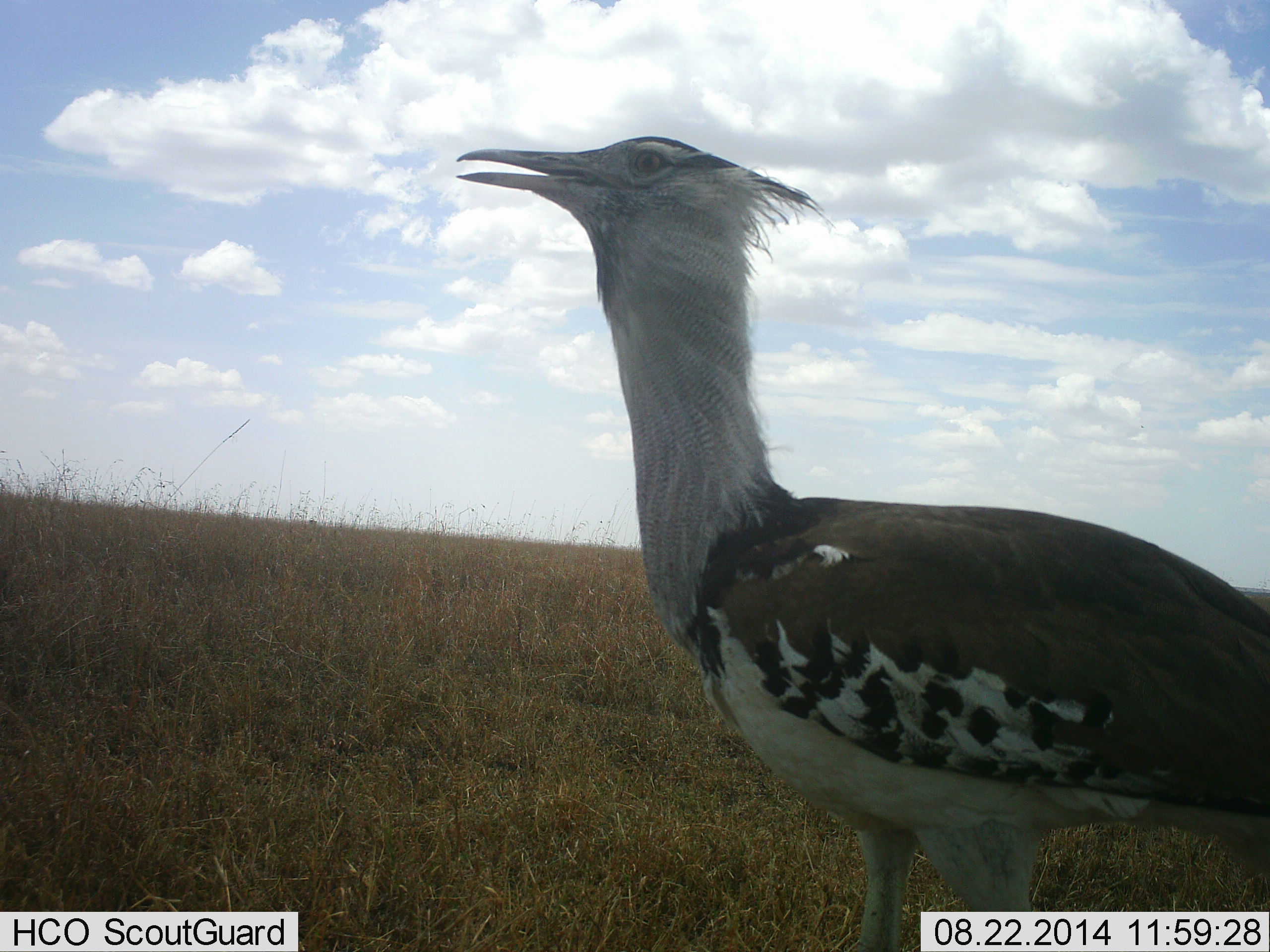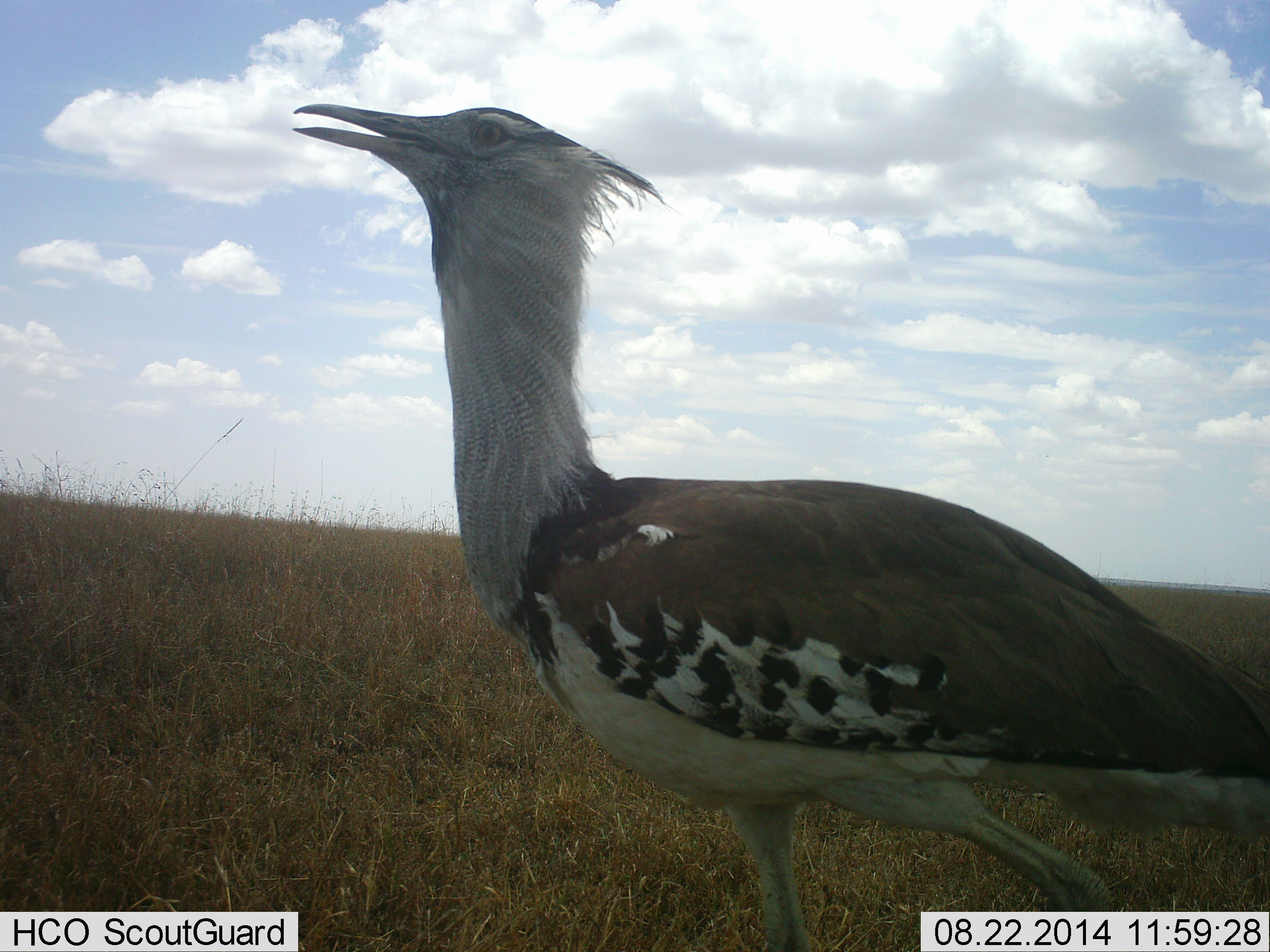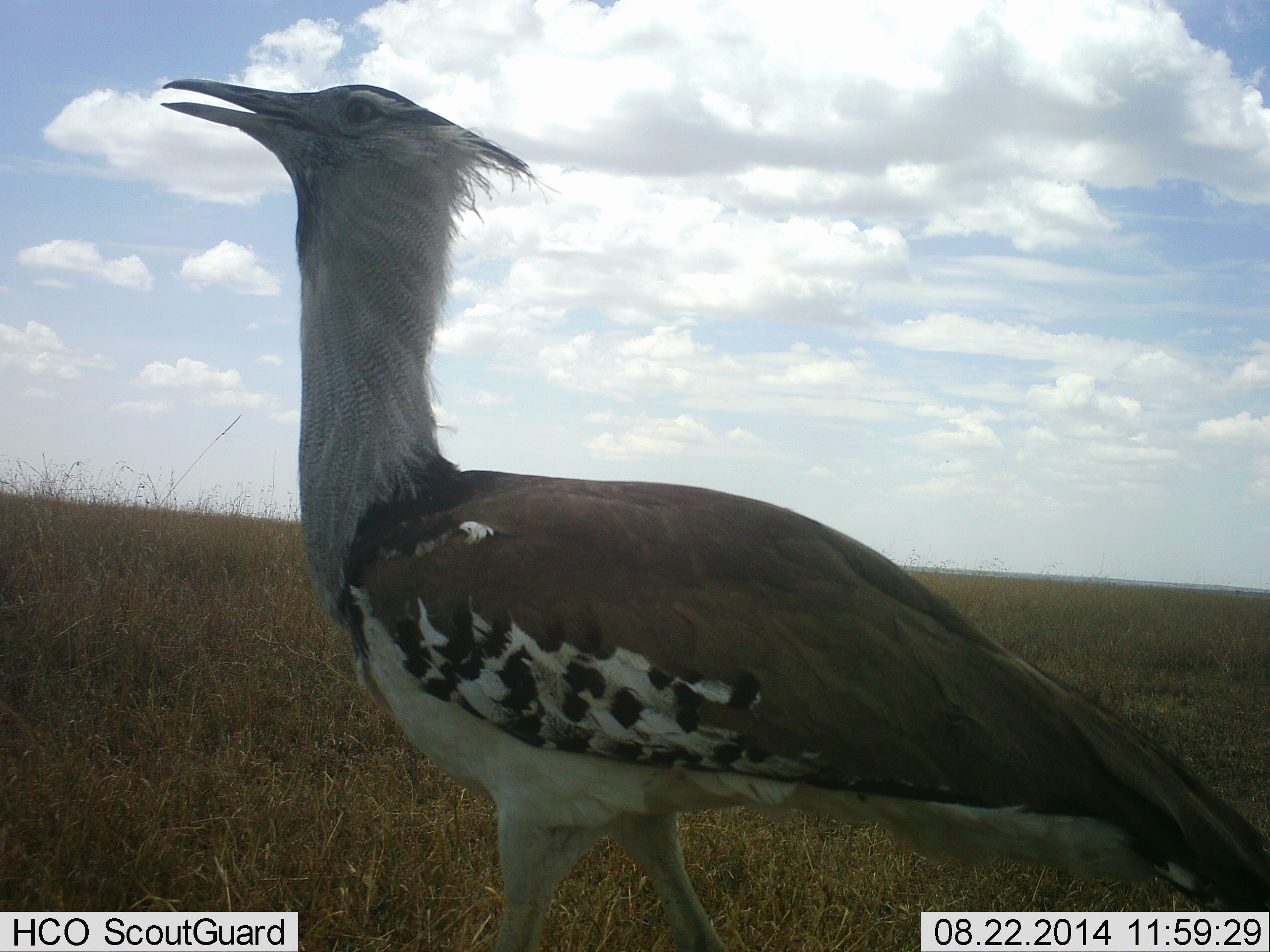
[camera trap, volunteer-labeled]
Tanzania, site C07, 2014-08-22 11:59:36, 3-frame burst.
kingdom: Animalia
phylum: Chordata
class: Aves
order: Otidiformes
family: Otididae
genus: Ardeotis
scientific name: Ardeotis kori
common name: kori bustard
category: koribustard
Koribustard (kori bustard) (Ardeotis kori), count 1. Behavior (volunteer vote fractions): standing 20%, resting 0%, moving 90%, interacting 0%. Young present (vote fraction): 0%. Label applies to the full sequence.